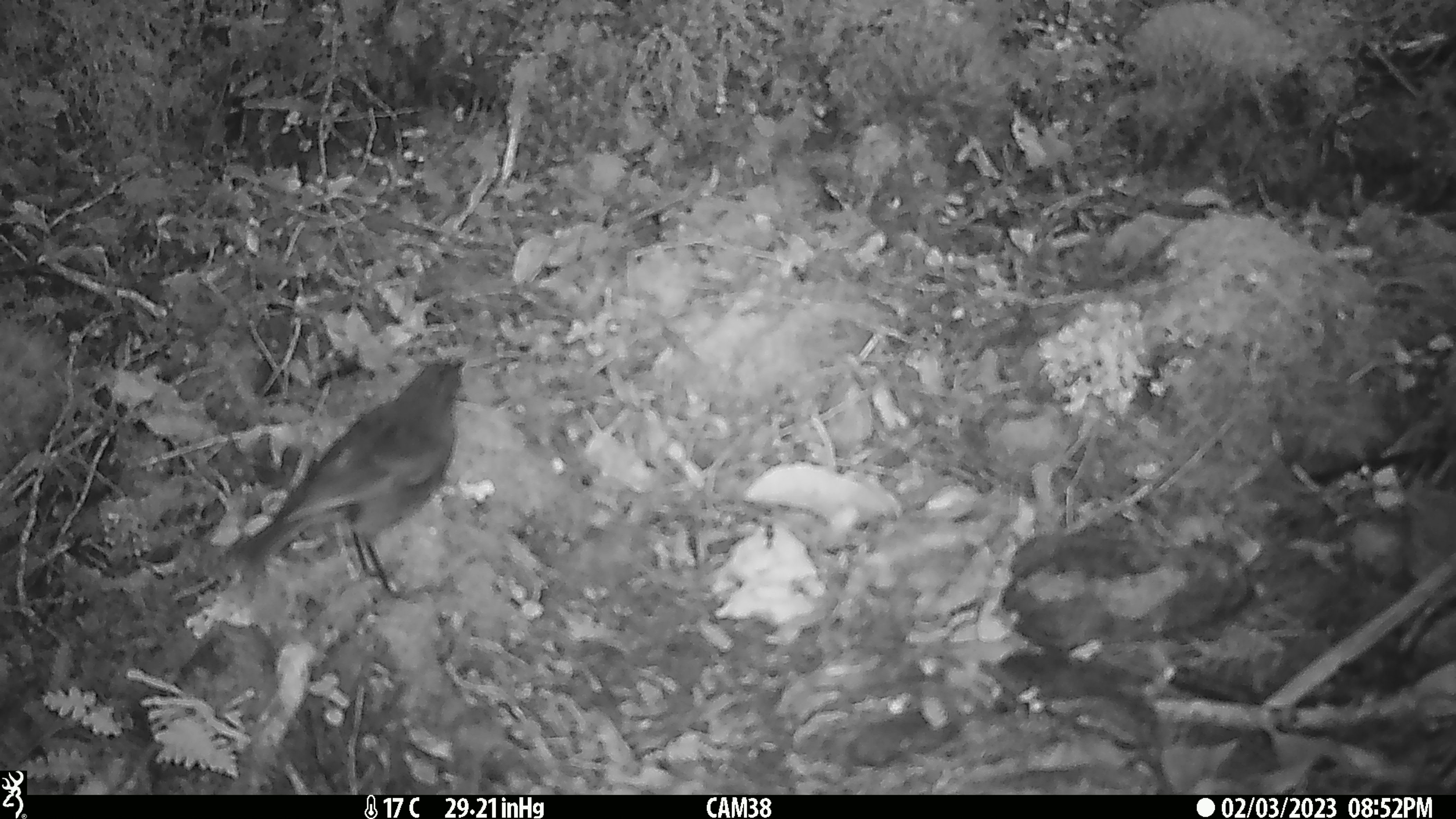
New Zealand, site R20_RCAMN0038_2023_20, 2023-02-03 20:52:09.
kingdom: Animalia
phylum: Chordata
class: Aves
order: Passeriformes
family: Petroicidae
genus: Petroica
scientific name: Petroica australis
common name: new zealand robin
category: robin